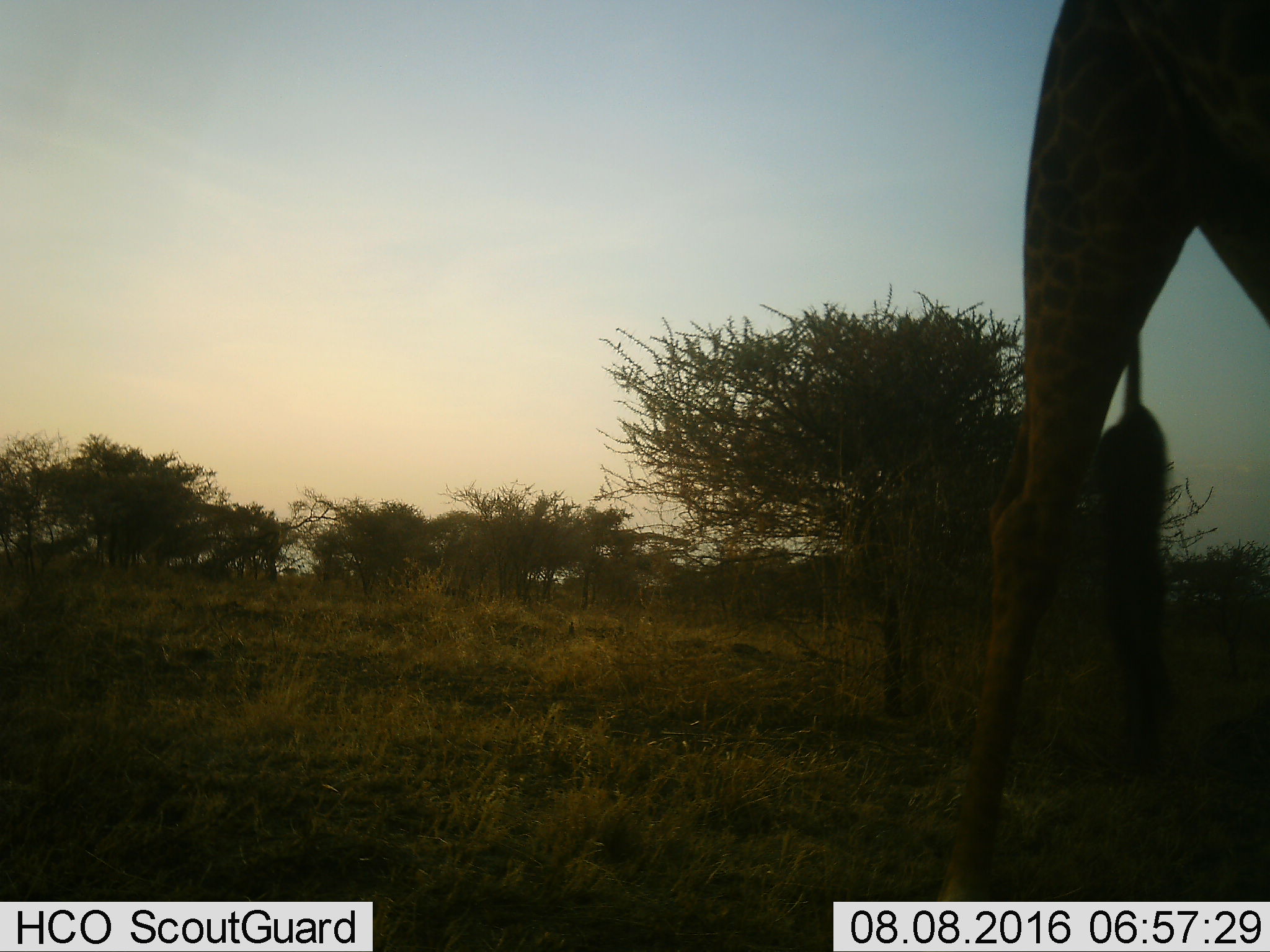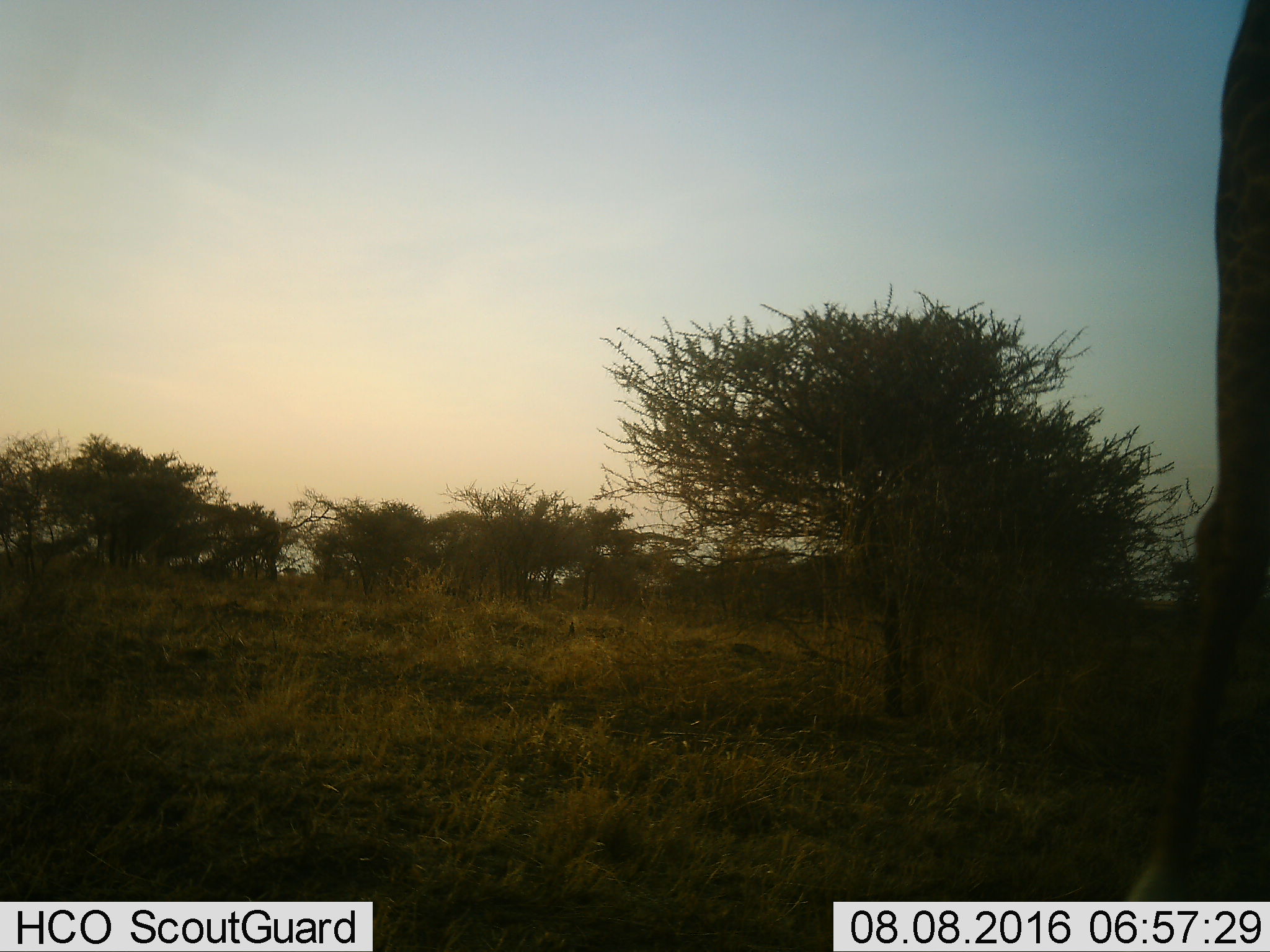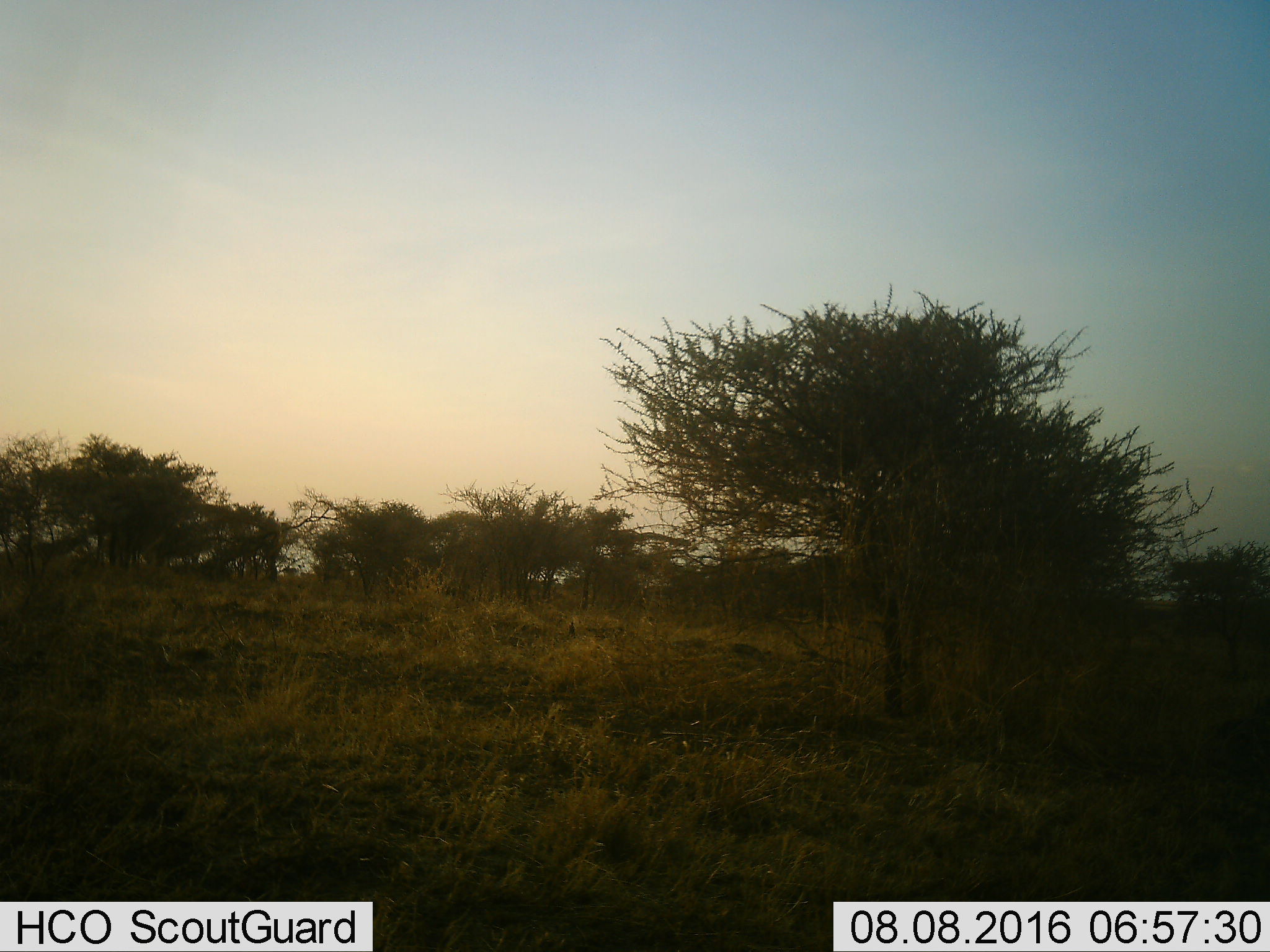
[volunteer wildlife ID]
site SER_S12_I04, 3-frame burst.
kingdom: Animalia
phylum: Chordata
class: Mammalia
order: Artiodactyla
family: Giraffidae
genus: Giraffa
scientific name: Giraffa camelopardalis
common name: giraffe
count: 1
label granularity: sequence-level